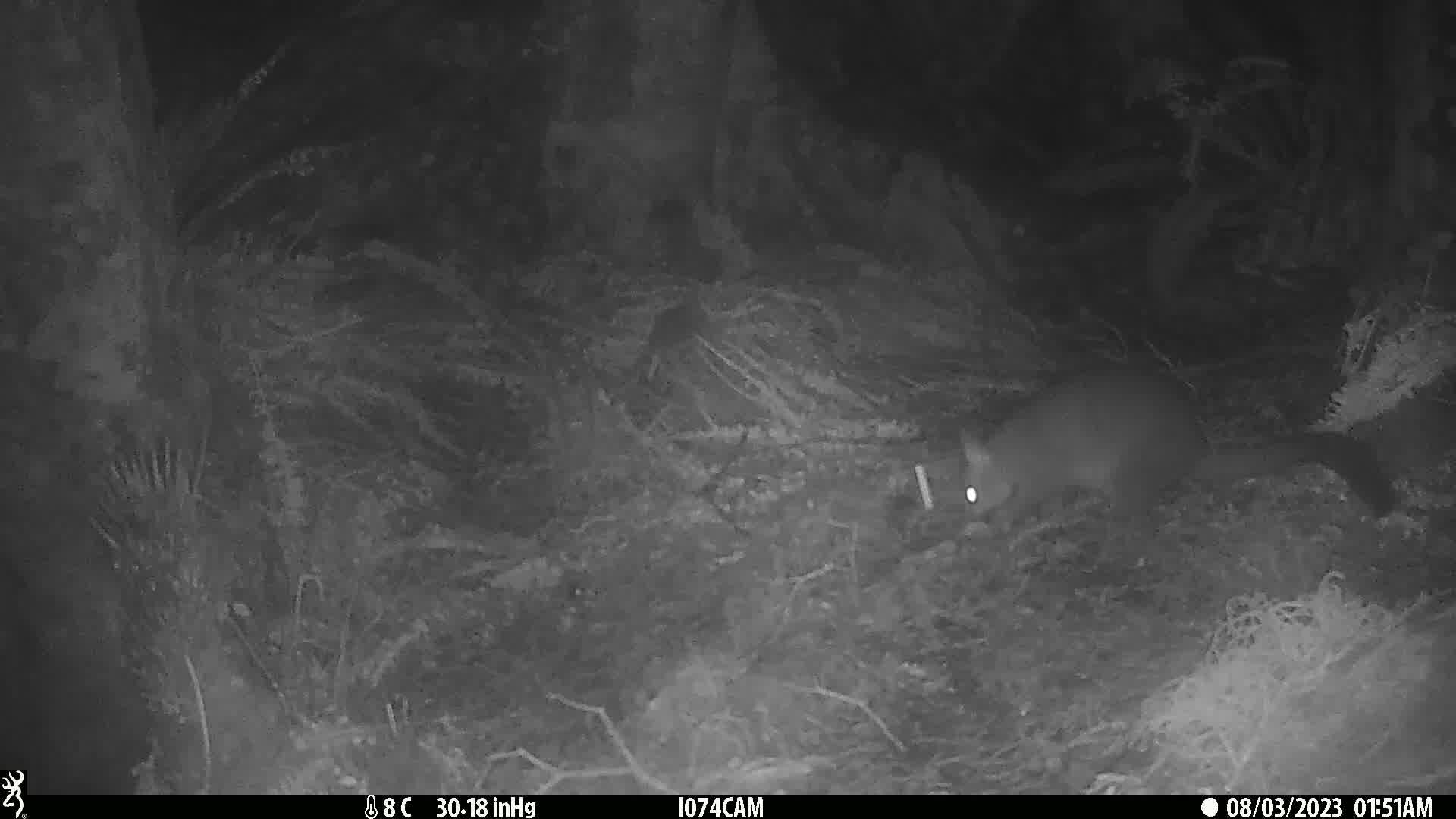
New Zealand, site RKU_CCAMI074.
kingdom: Animalia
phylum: Chordata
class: Mammalia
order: Diprotodontia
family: Phalangeridae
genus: Trichosurus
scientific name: Trichosurus vulpecula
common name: common brushtail possum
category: possum